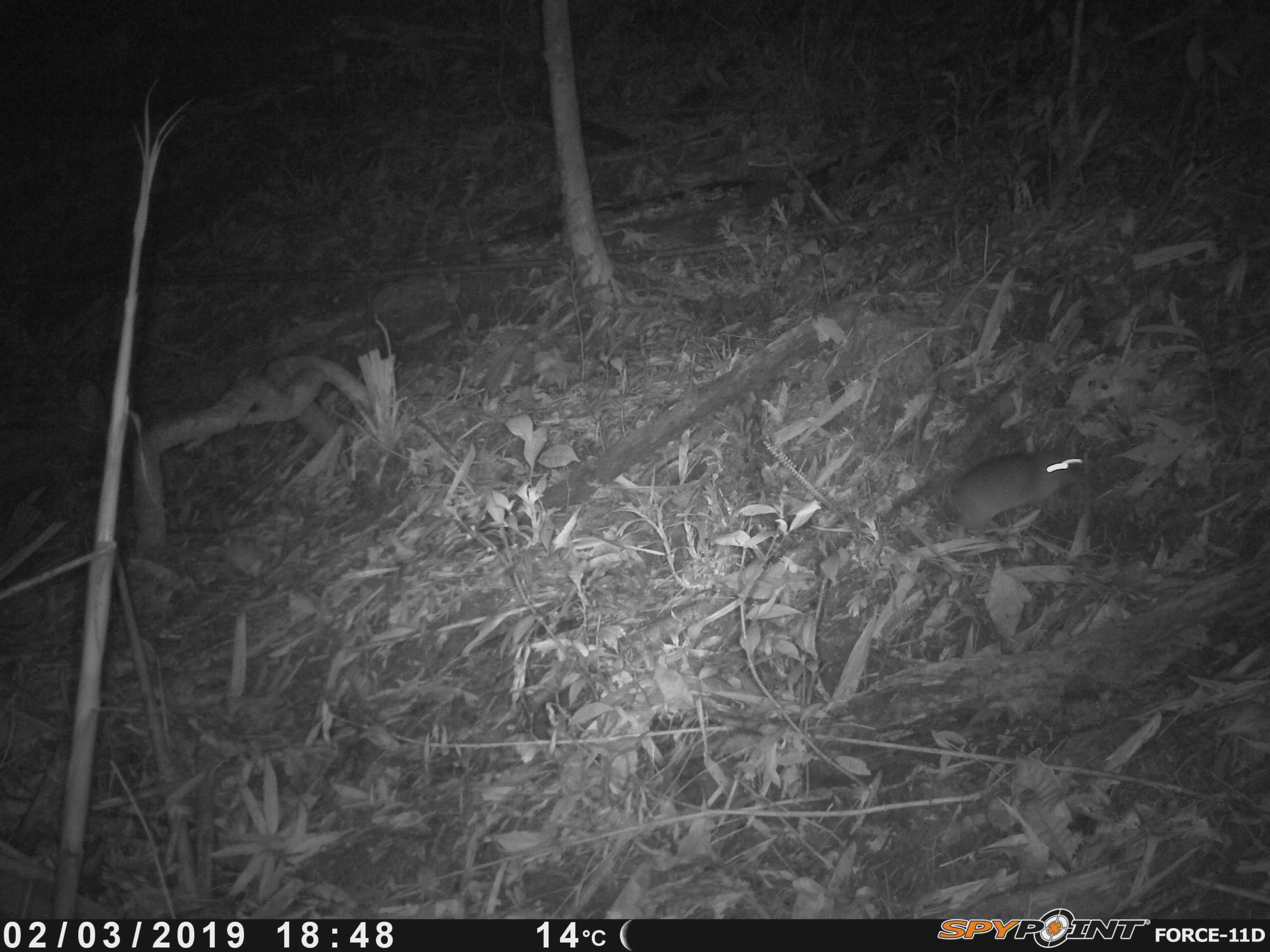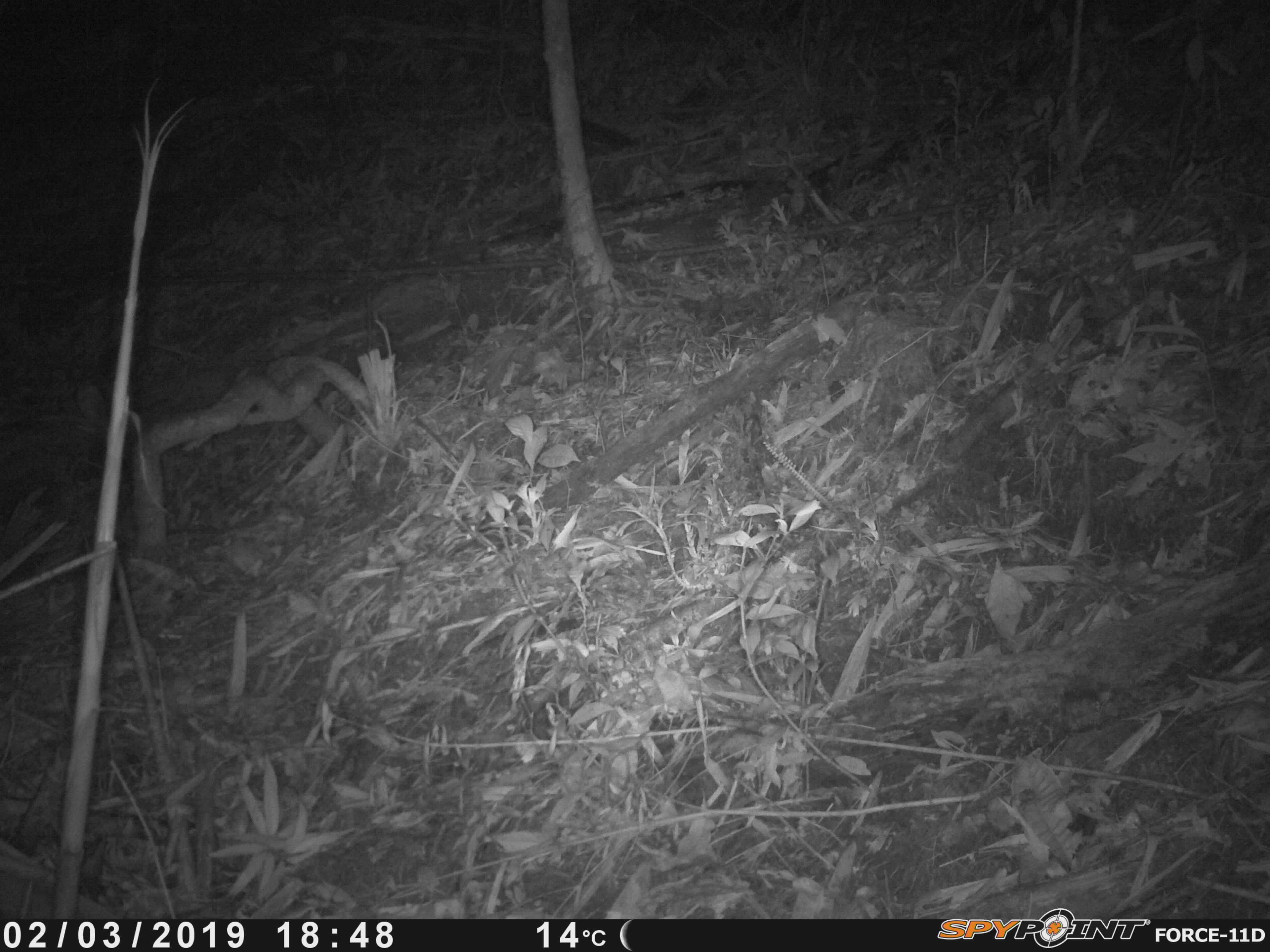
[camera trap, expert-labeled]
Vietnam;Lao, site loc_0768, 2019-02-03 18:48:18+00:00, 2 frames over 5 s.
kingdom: Animalia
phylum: Chordata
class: Mammalia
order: Rodentia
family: Muridae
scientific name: Muridae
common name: old-world mice and rats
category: unidentified murid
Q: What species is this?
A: Unidentified murid (old-world mice and rats) (Muridae).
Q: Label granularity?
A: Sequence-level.